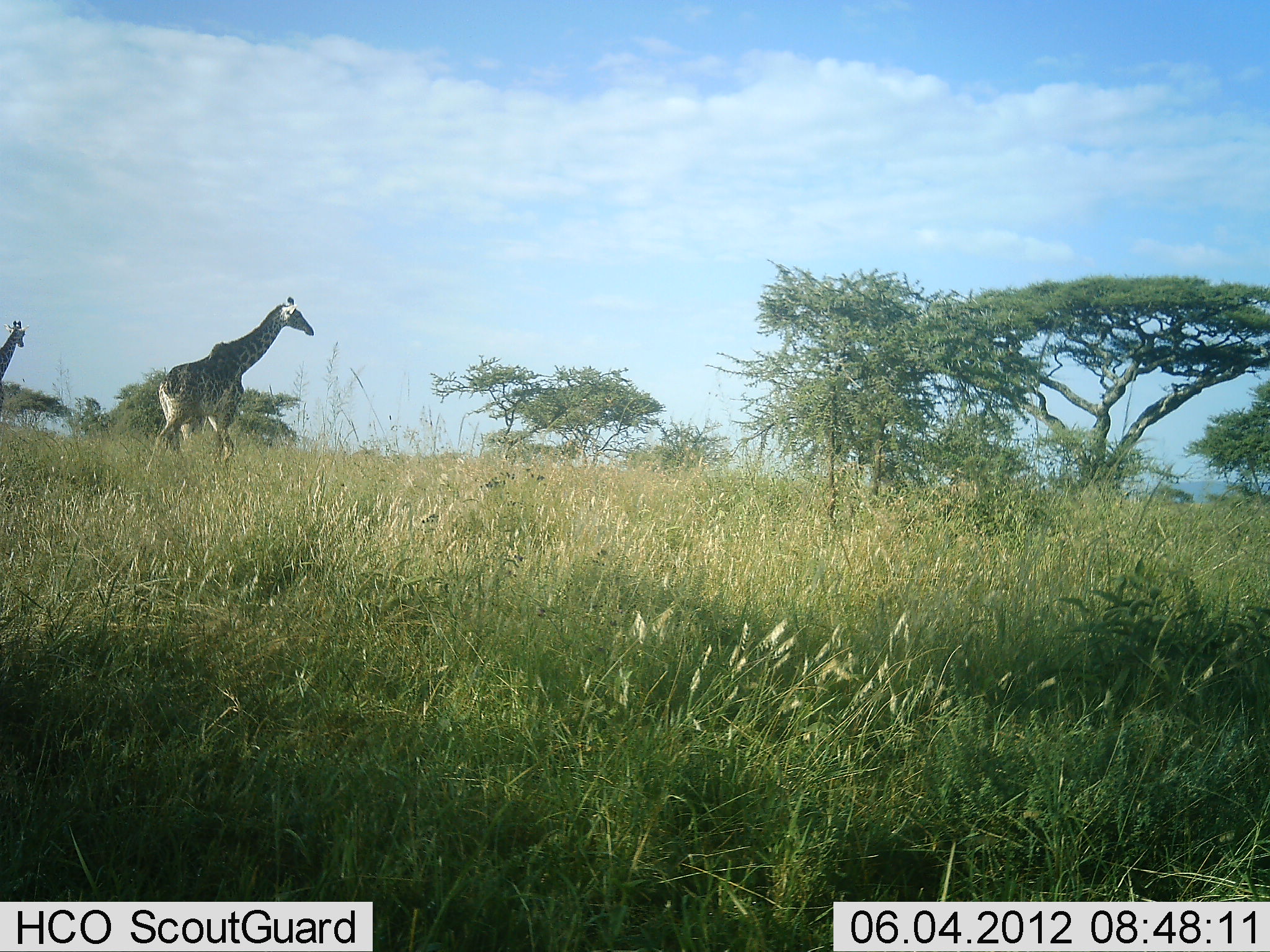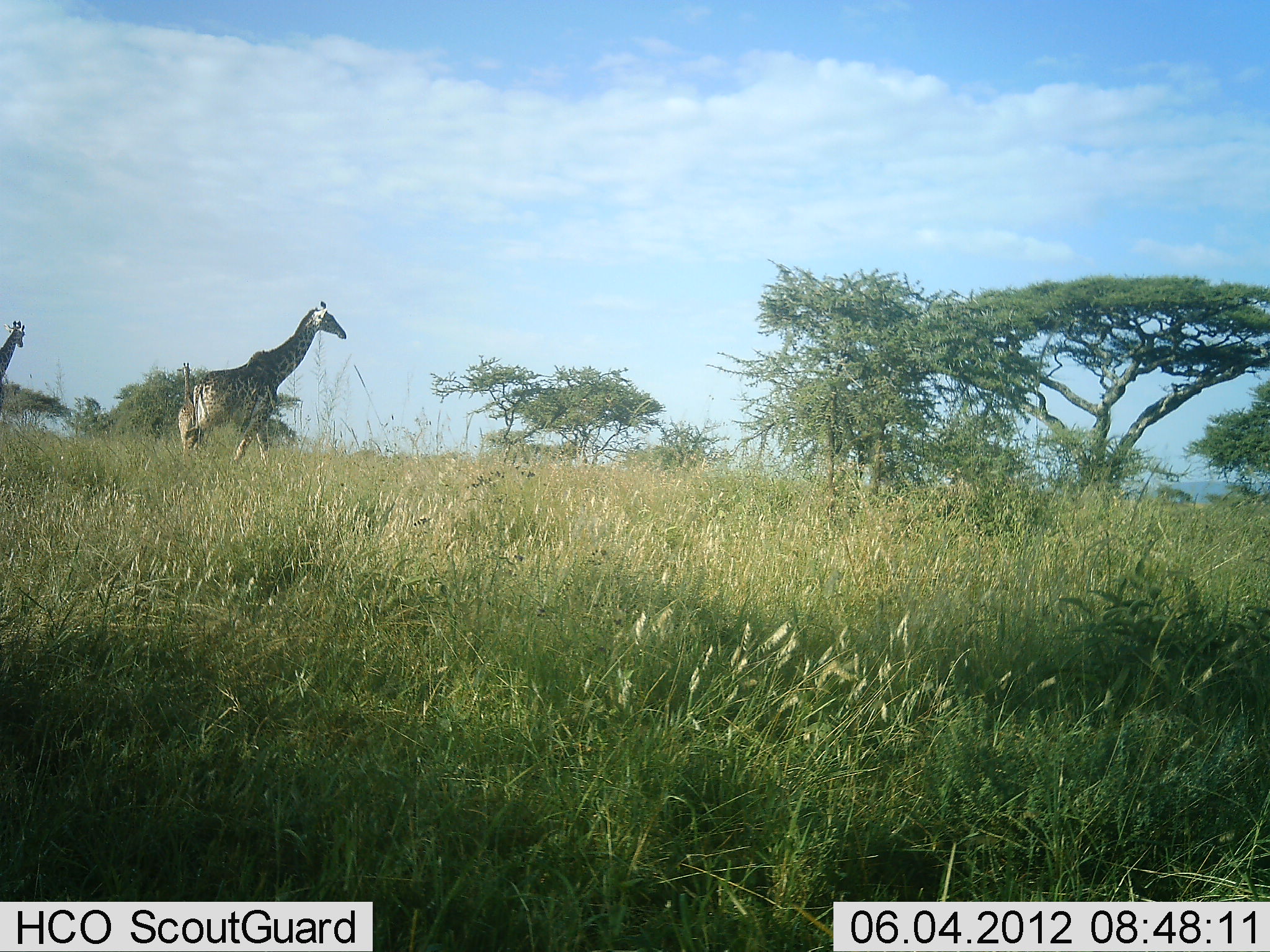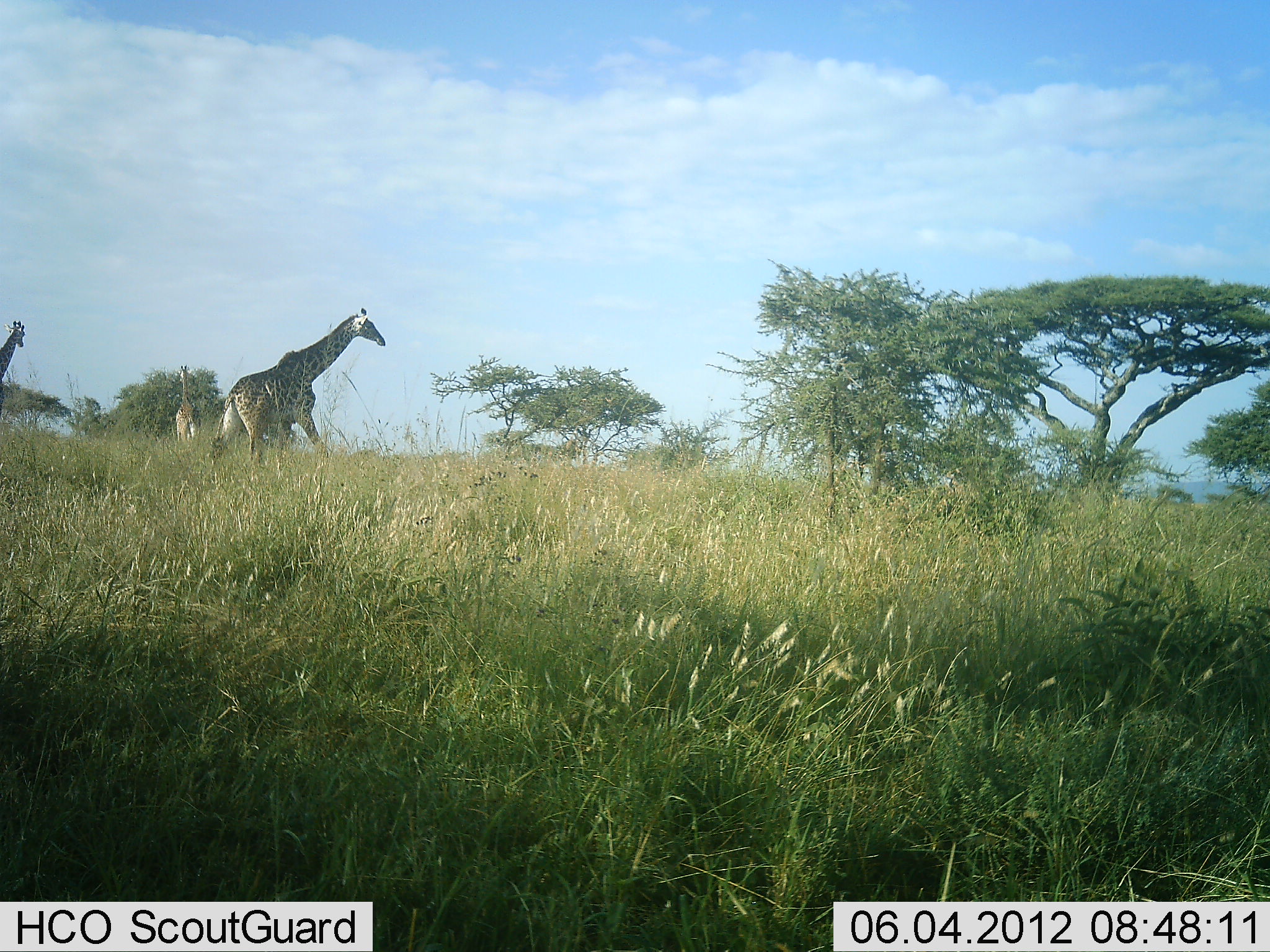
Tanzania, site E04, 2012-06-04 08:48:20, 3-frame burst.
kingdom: Animalia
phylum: Chordata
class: Mammalia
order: Artiodactyla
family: Giraffidae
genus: Giraffa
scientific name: Giraffa camelopardalis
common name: giraffe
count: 2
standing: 80%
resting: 0%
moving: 90%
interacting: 0%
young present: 0%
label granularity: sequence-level